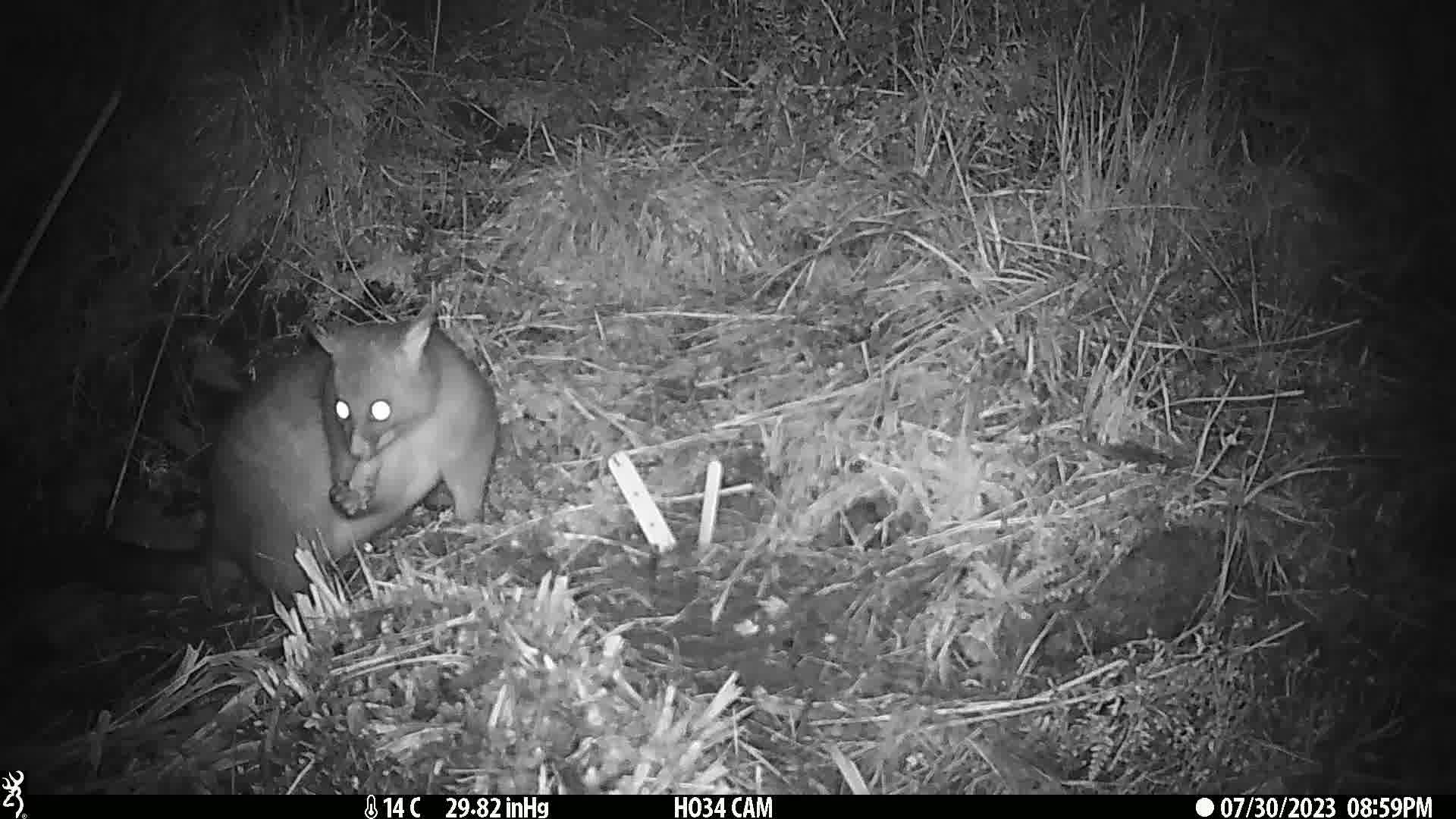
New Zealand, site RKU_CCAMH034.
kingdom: Animalia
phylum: Chordata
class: Mammalia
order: Diprotodontia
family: Phalangeridae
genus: Trichosurus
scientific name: Trichosurus vulpecula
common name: common brushtail possum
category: possum